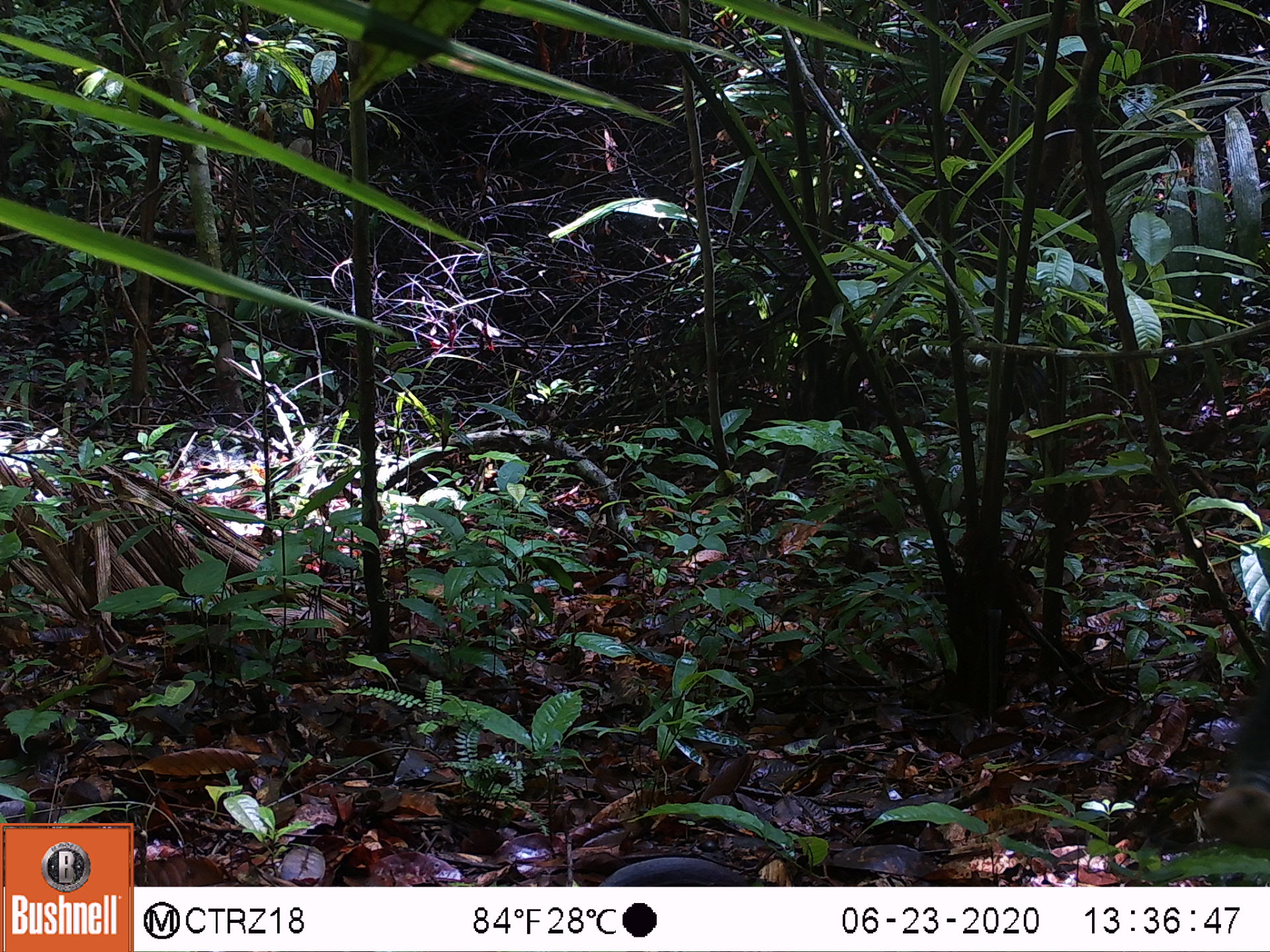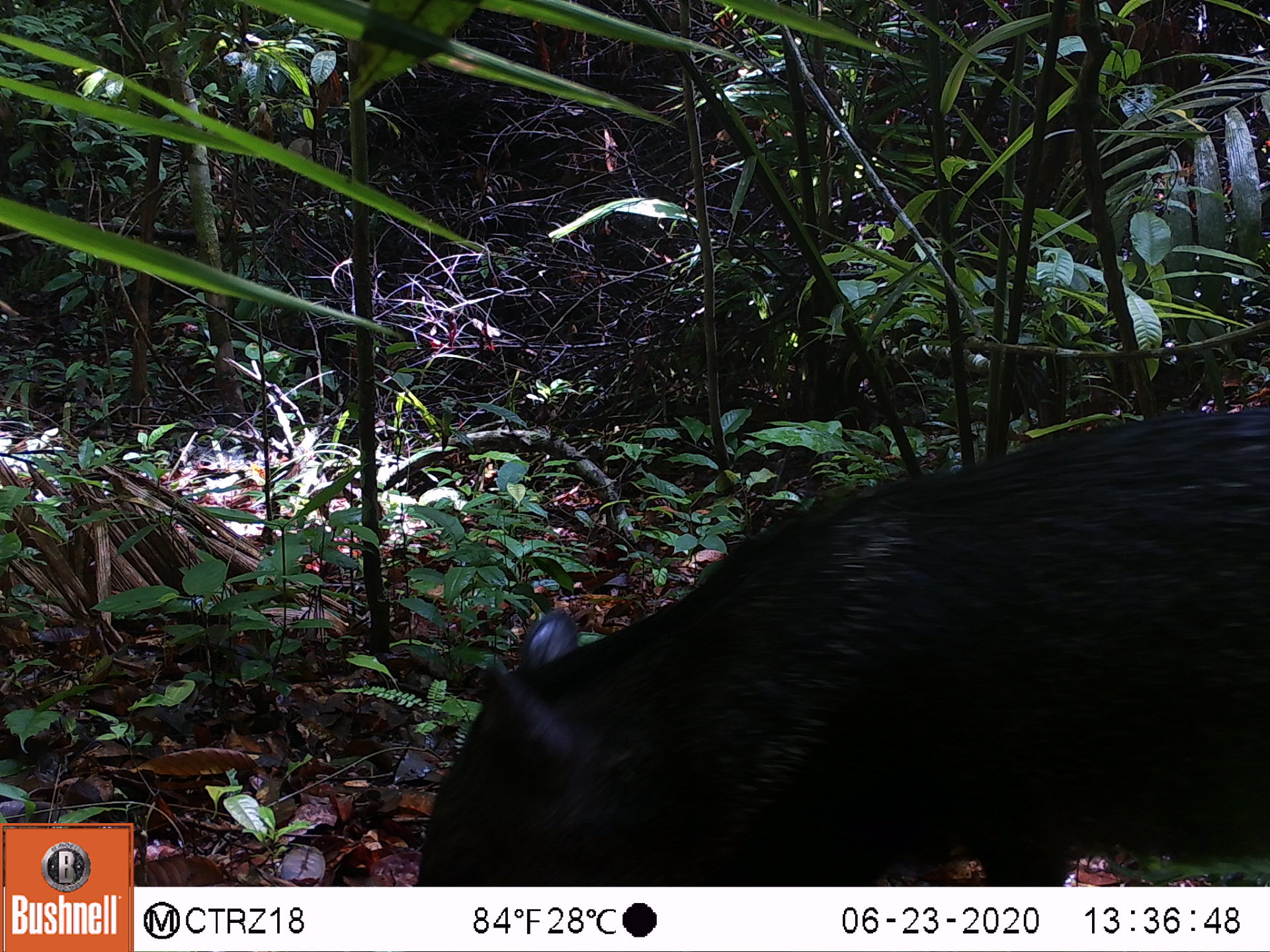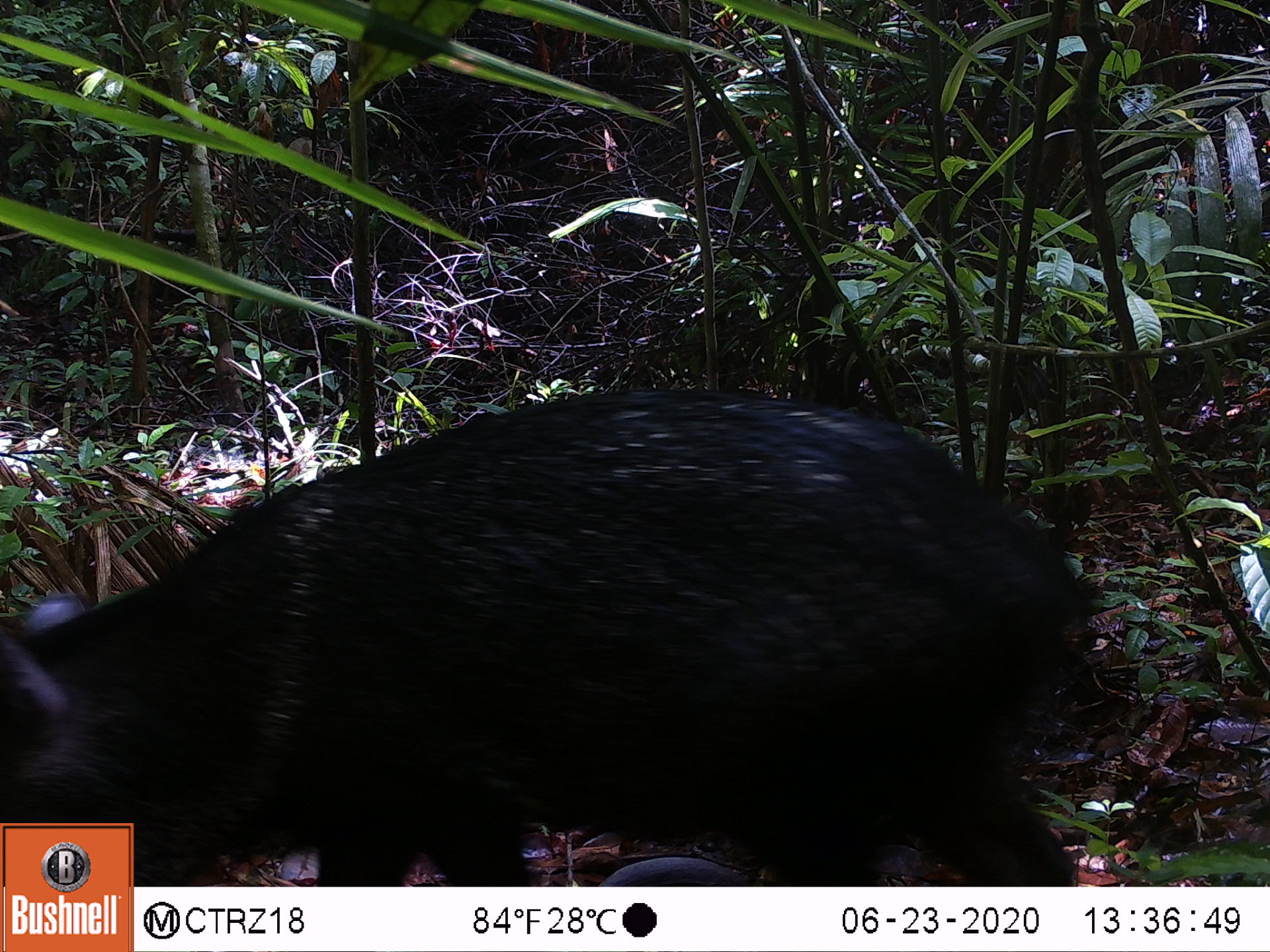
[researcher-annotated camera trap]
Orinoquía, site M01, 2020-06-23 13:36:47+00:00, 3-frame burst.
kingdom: Animalia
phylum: Chordata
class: Mammalia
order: Artiodactyla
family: Tayassuidae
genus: Pecari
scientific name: Pecari tajacu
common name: collared peccary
Collared peccary (Pecari tajacu).